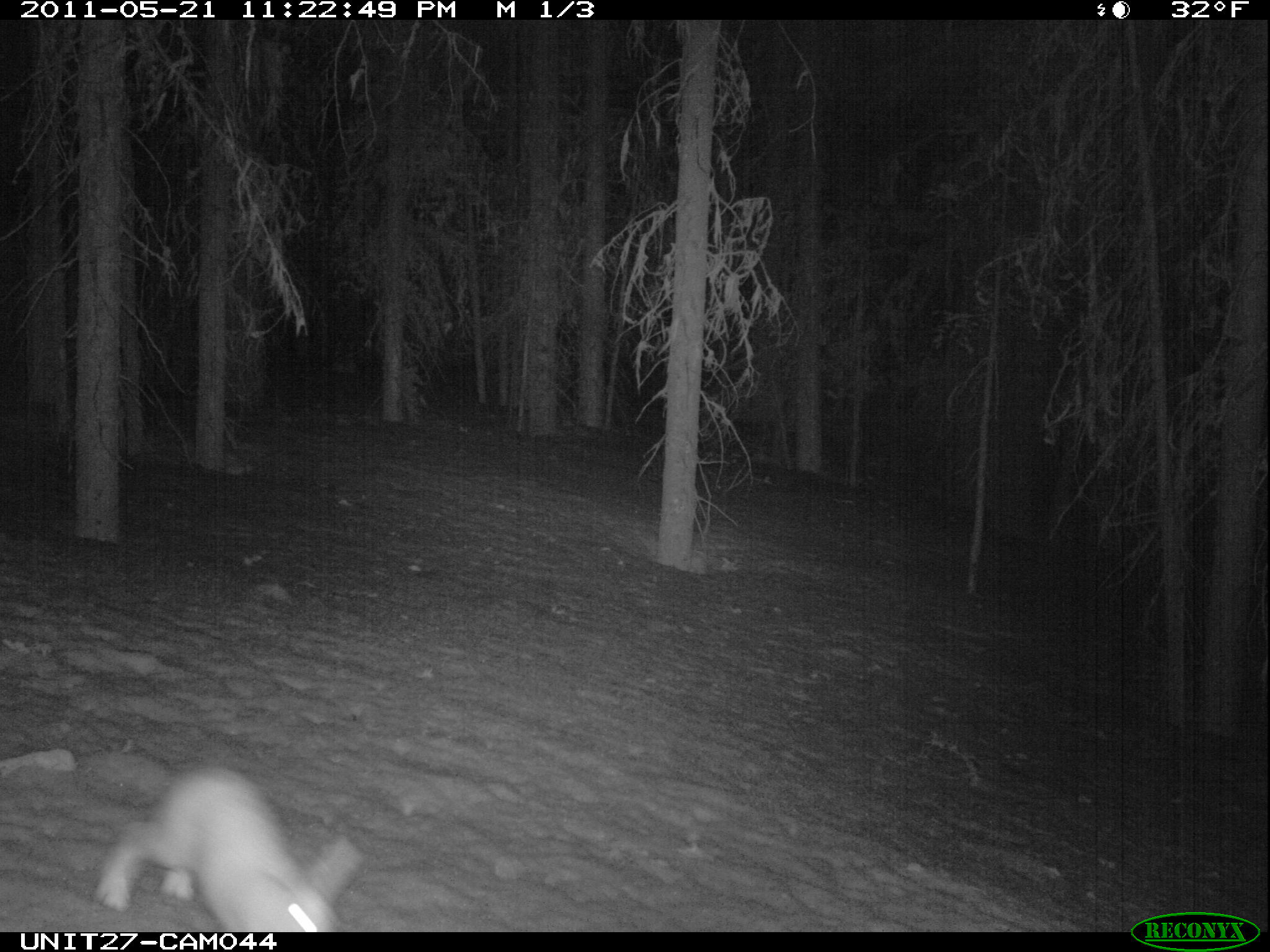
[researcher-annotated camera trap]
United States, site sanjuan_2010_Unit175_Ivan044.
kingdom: Animalia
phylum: Chordata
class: Mammalia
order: Lagomorpha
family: Leporidae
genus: Lepus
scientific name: Lepus americanus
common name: snowshoe hare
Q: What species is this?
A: Lepus americanus (snowshoe hare).